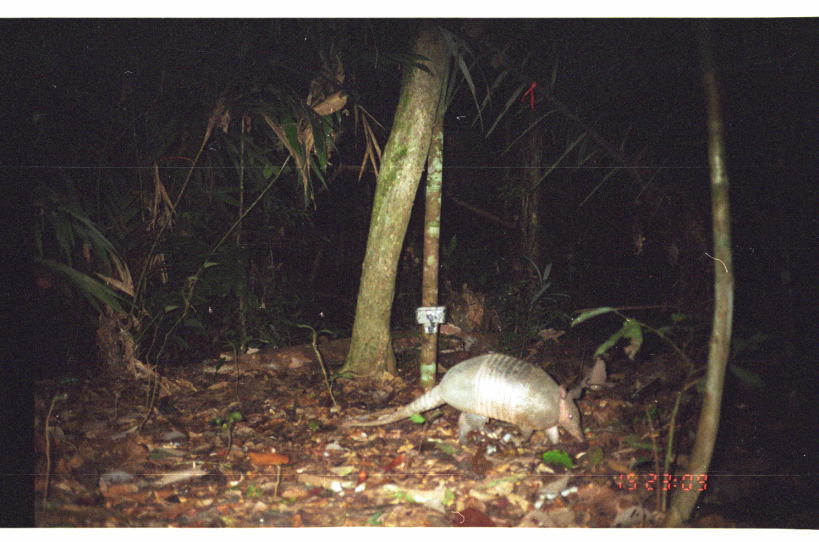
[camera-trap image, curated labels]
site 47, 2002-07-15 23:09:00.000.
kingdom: Animalia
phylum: Chordata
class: Mammalia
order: Cingulata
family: Dasypodidae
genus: Dasypus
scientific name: Dasypus novemcinctus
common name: nine-banded armadillo